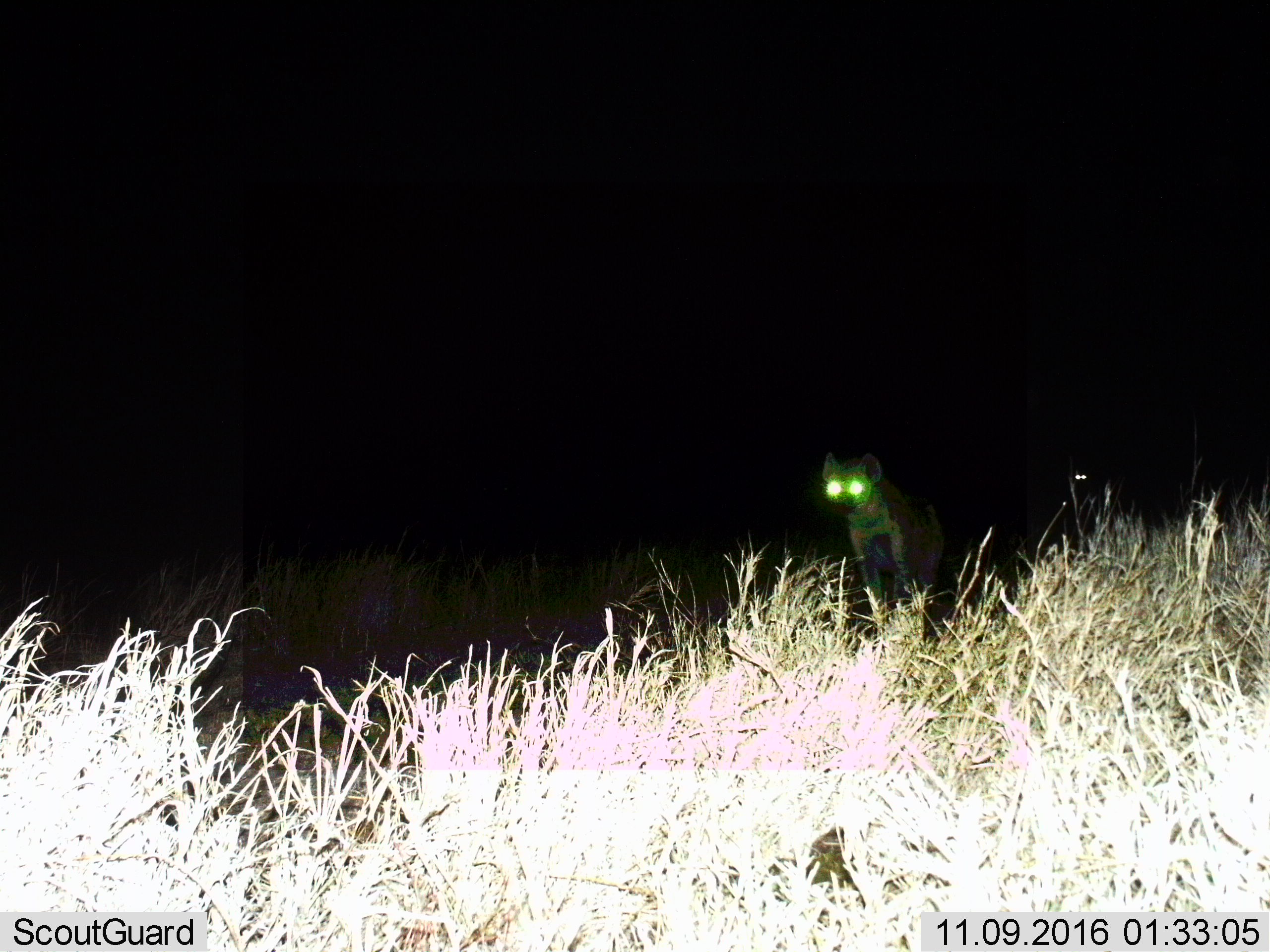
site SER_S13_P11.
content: unidentified animal